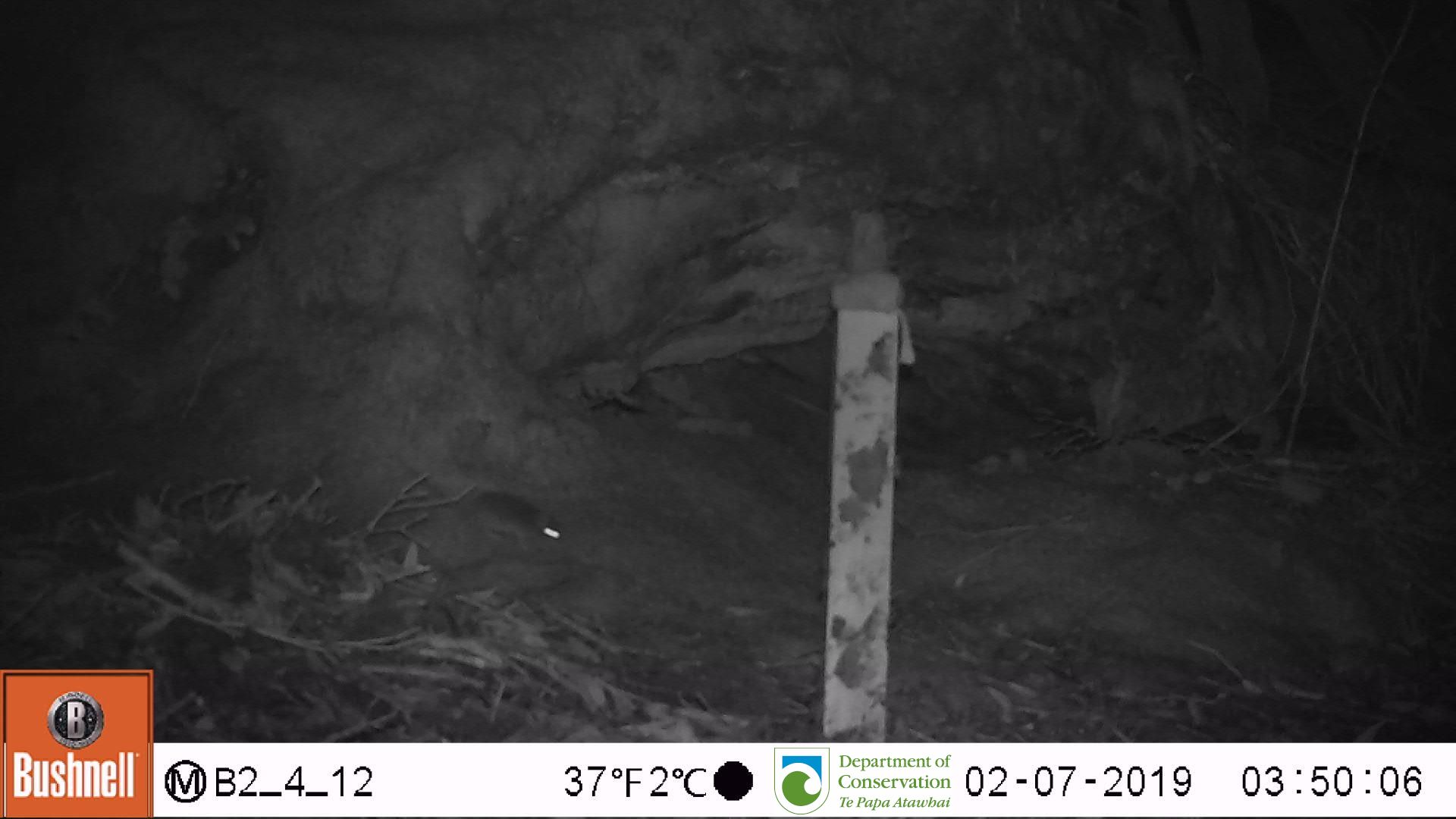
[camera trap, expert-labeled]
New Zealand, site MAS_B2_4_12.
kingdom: Animalia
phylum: Chordata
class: Mammalia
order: Rodentia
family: Muridae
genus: Mus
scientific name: Mus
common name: mouse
Mouse (Mus).